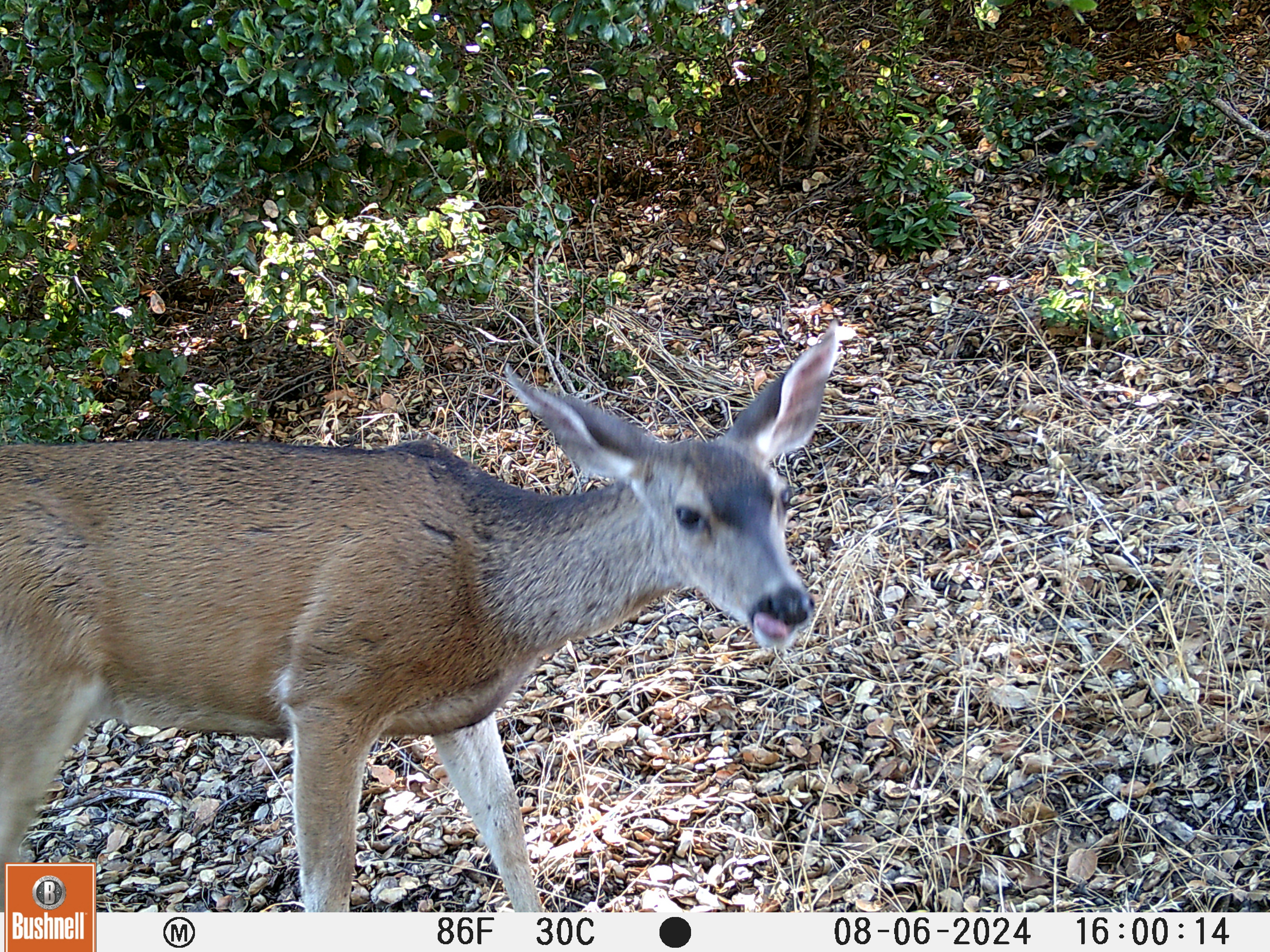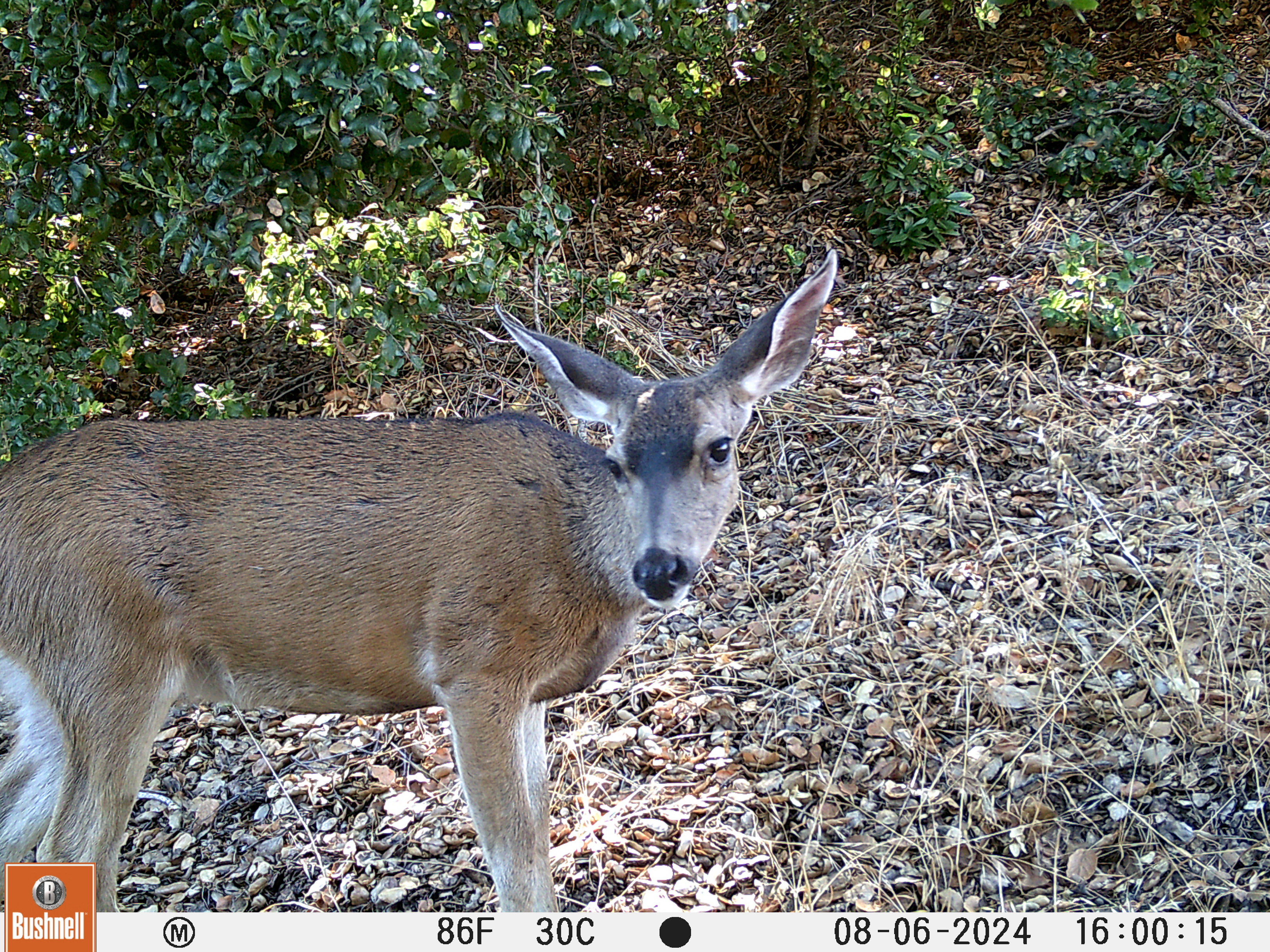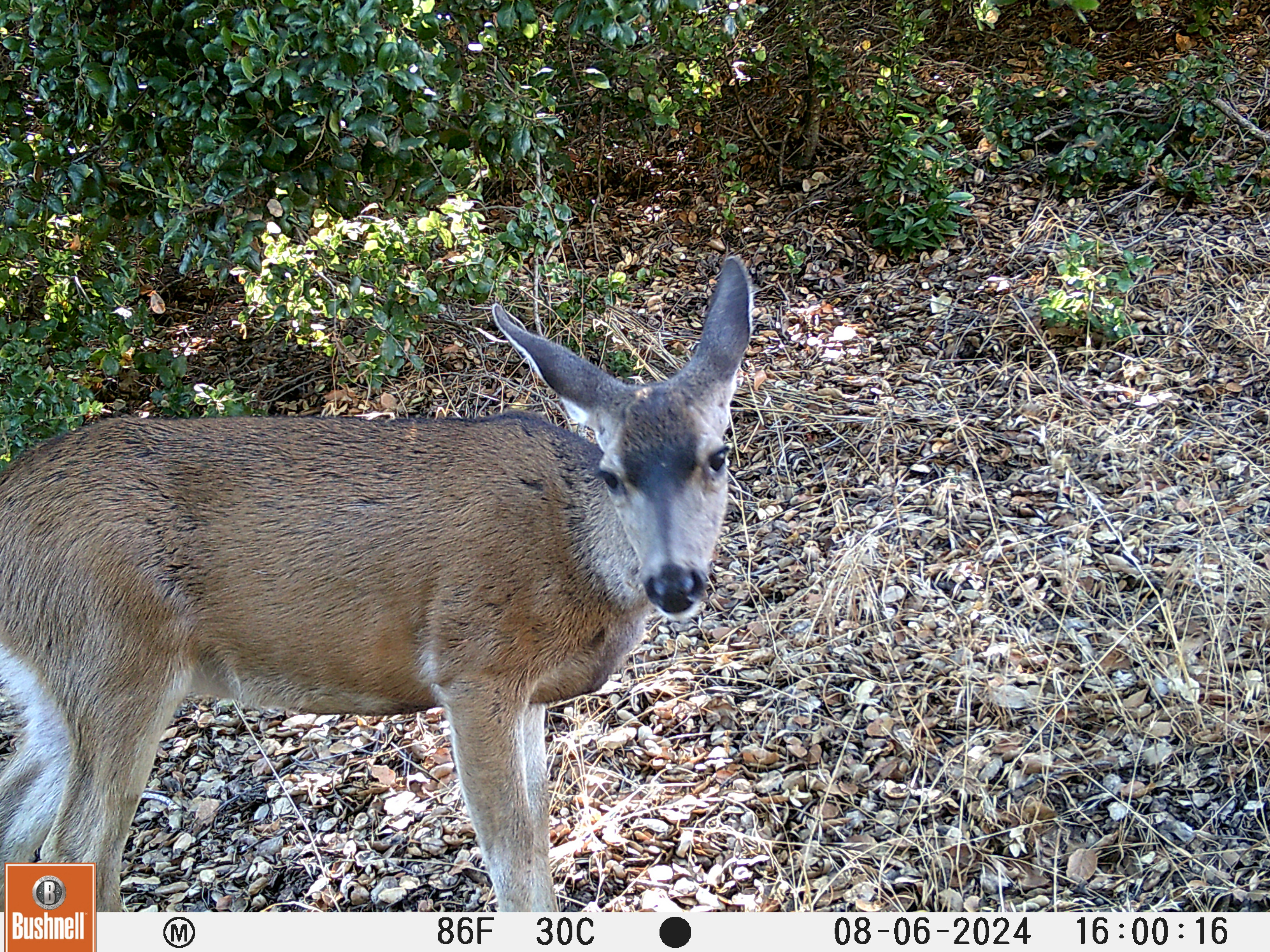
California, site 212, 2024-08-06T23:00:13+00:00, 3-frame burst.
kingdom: Animalia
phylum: Chordata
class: Mammalia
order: Artiodactyla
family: Cervidae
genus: Odocoileus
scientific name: Odocoileus hemionus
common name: mule deer